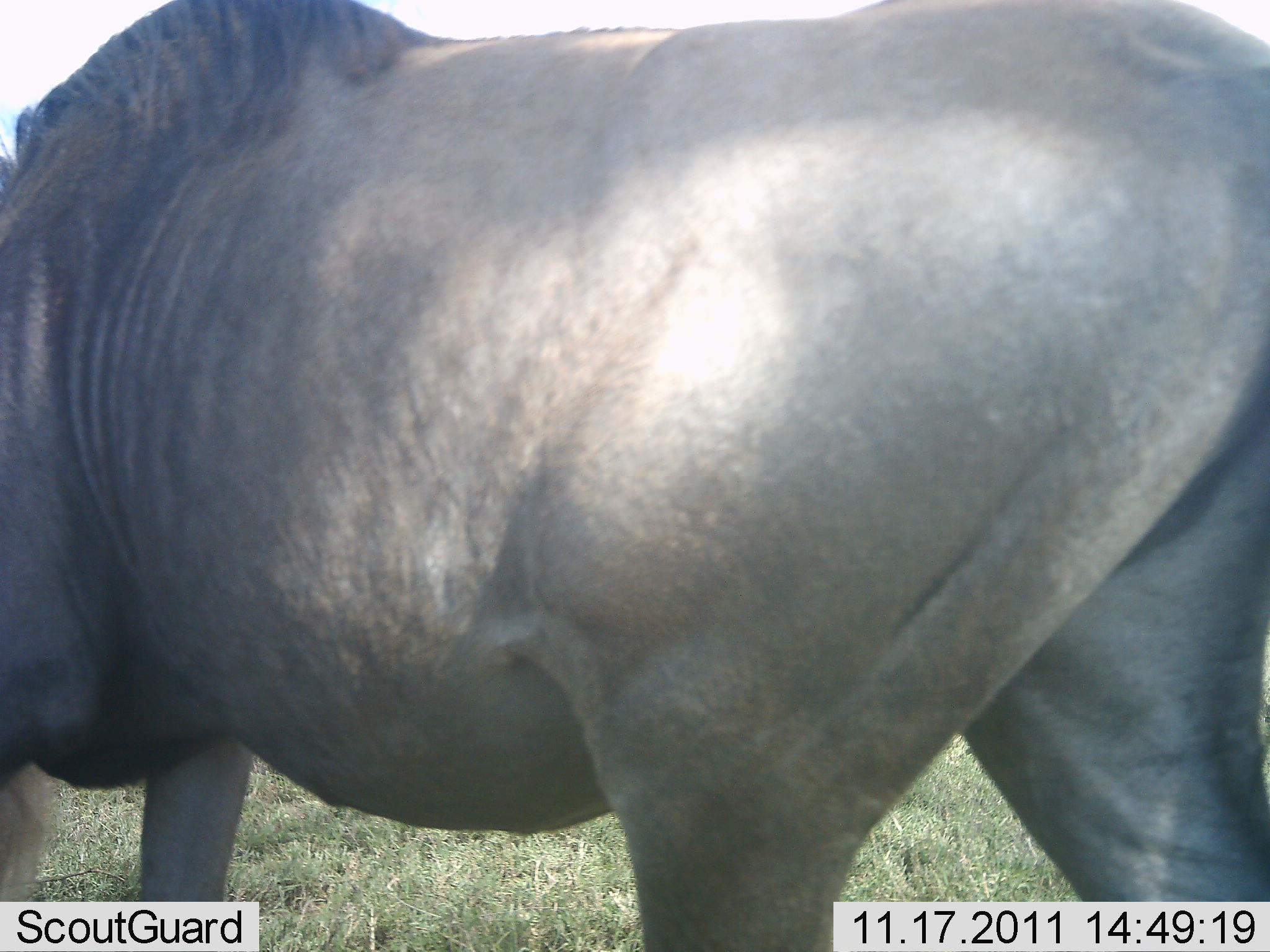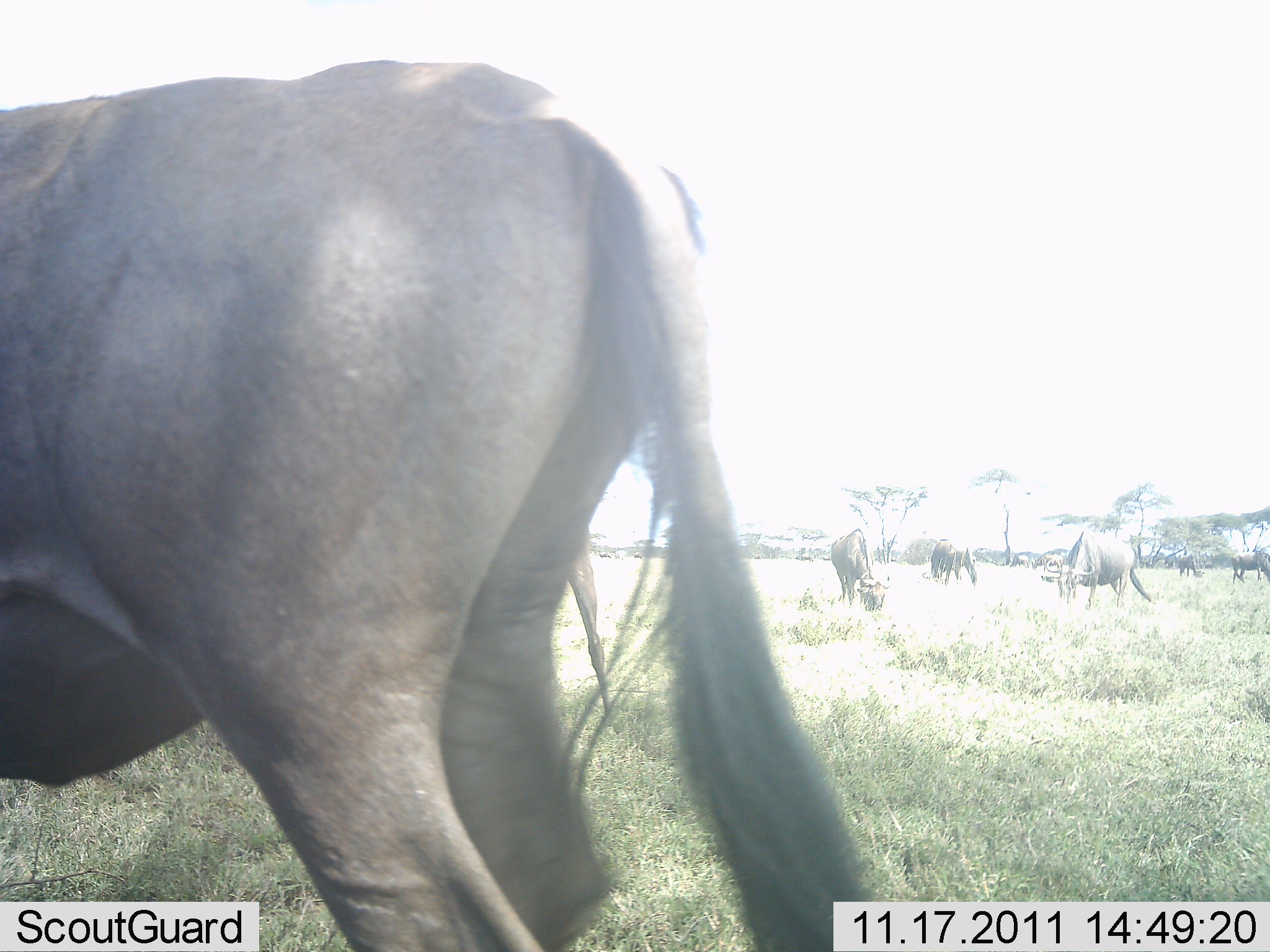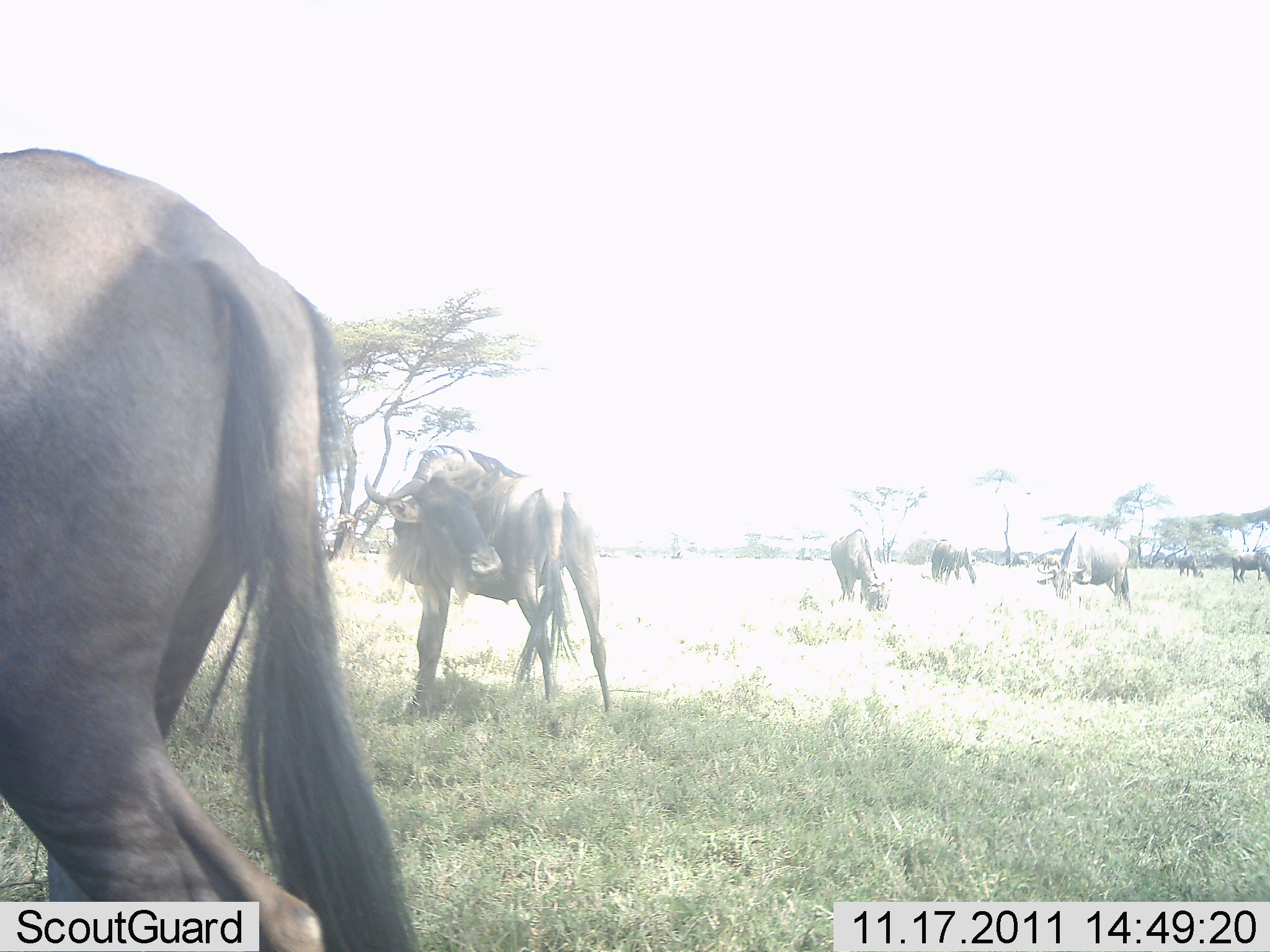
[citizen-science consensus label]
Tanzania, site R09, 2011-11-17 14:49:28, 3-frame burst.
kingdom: Animalia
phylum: Chordata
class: Mammalia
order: Artiodactyla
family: Bovidae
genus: Connochaetes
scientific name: Connochaetes taurinus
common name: blue wildebeest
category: wildebeest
Wildebeest (blue wildebeest) (Connochaetes taurinus), count 7. Behavior (volunteer vote fractions): standing 25%, resting 0%, moving 42%, interacting 0%. Young present (vote fraction): 0%. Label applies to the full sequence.